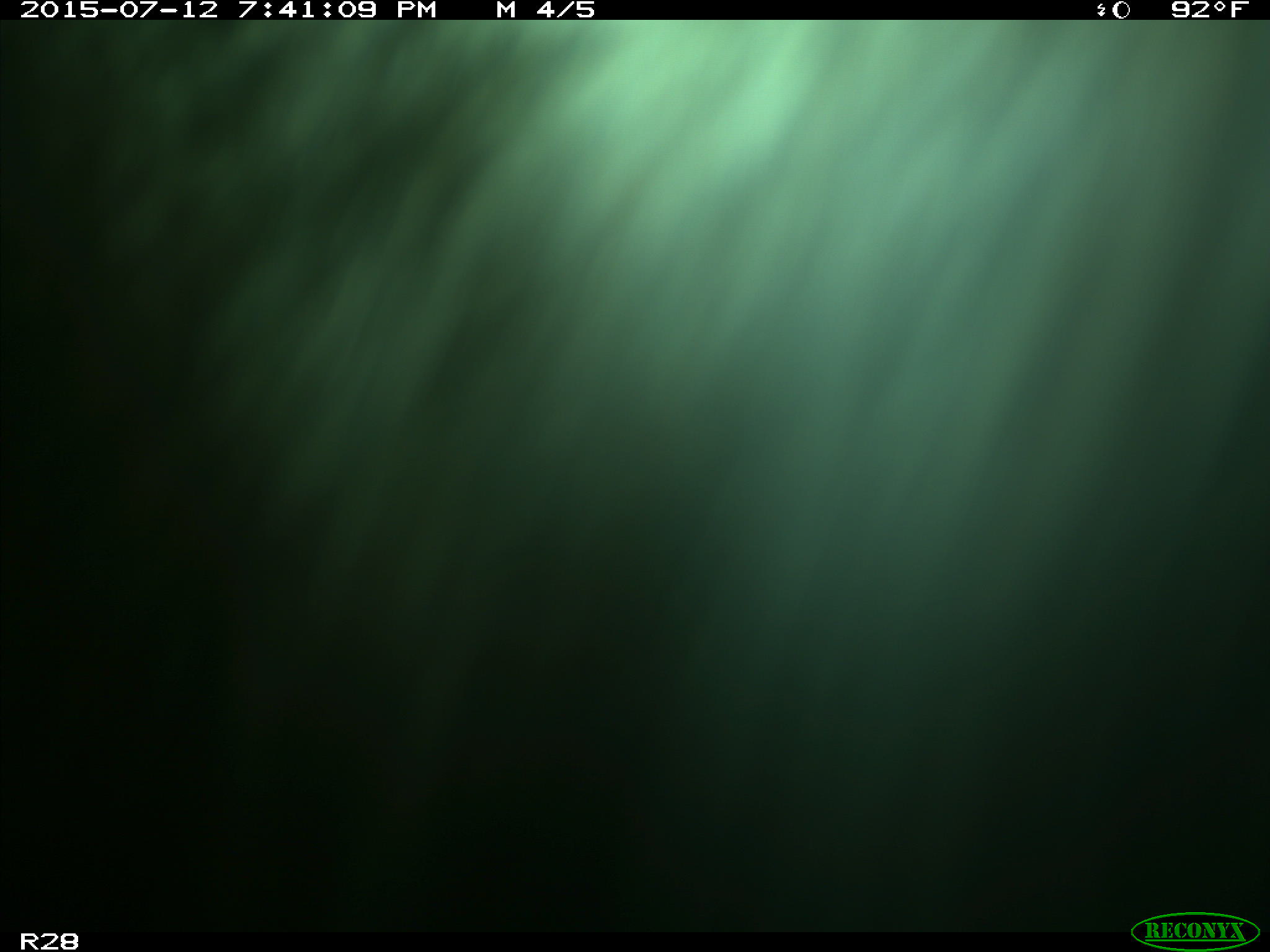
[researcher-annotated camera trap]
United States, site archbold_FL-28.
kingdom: Animalia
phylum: Chordata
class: Mammalia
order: Artiodactyla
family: Bovidae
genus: Bos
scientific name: Bos taurus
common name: domestic cow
Bos taurus (domestic cow).